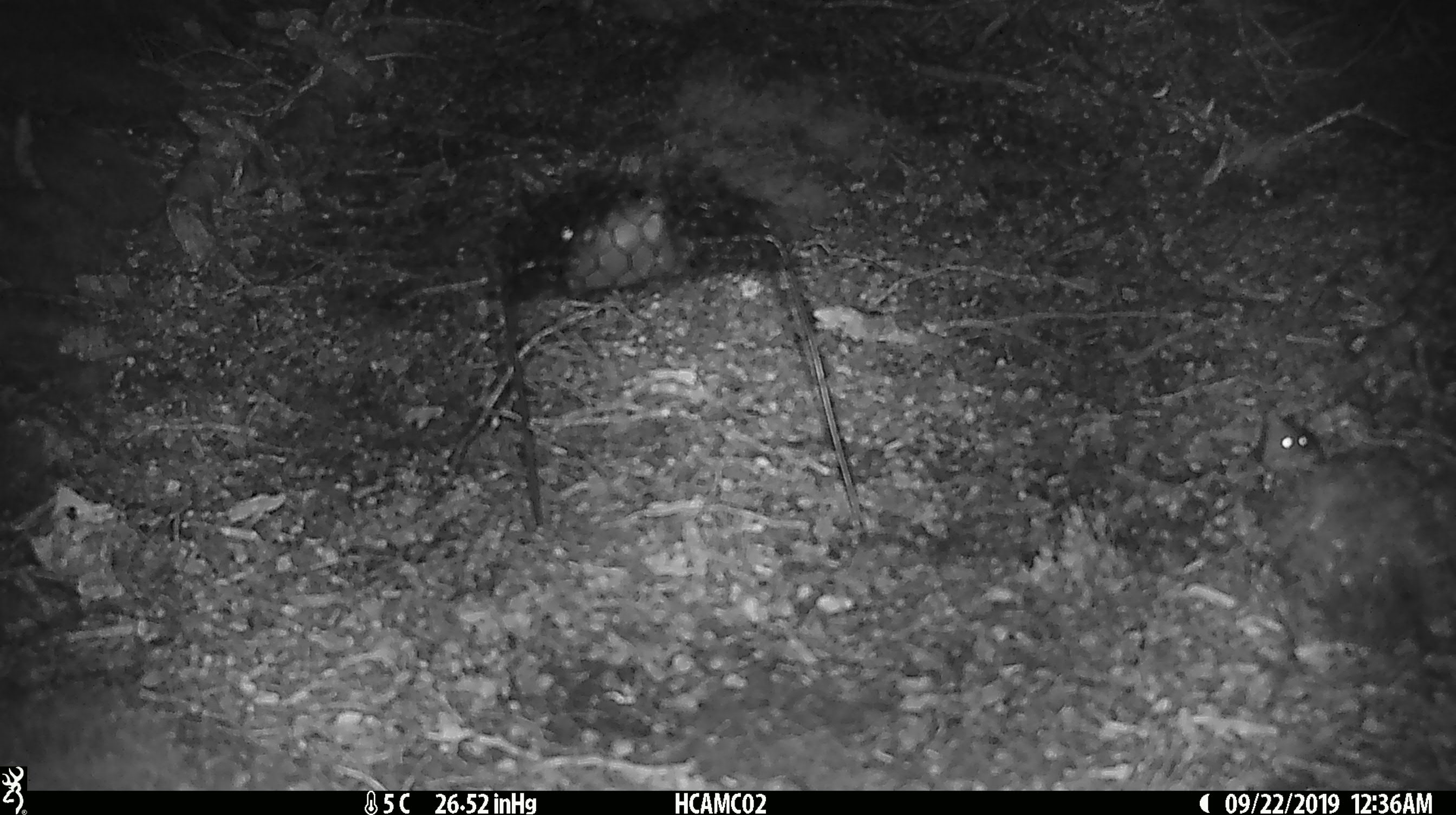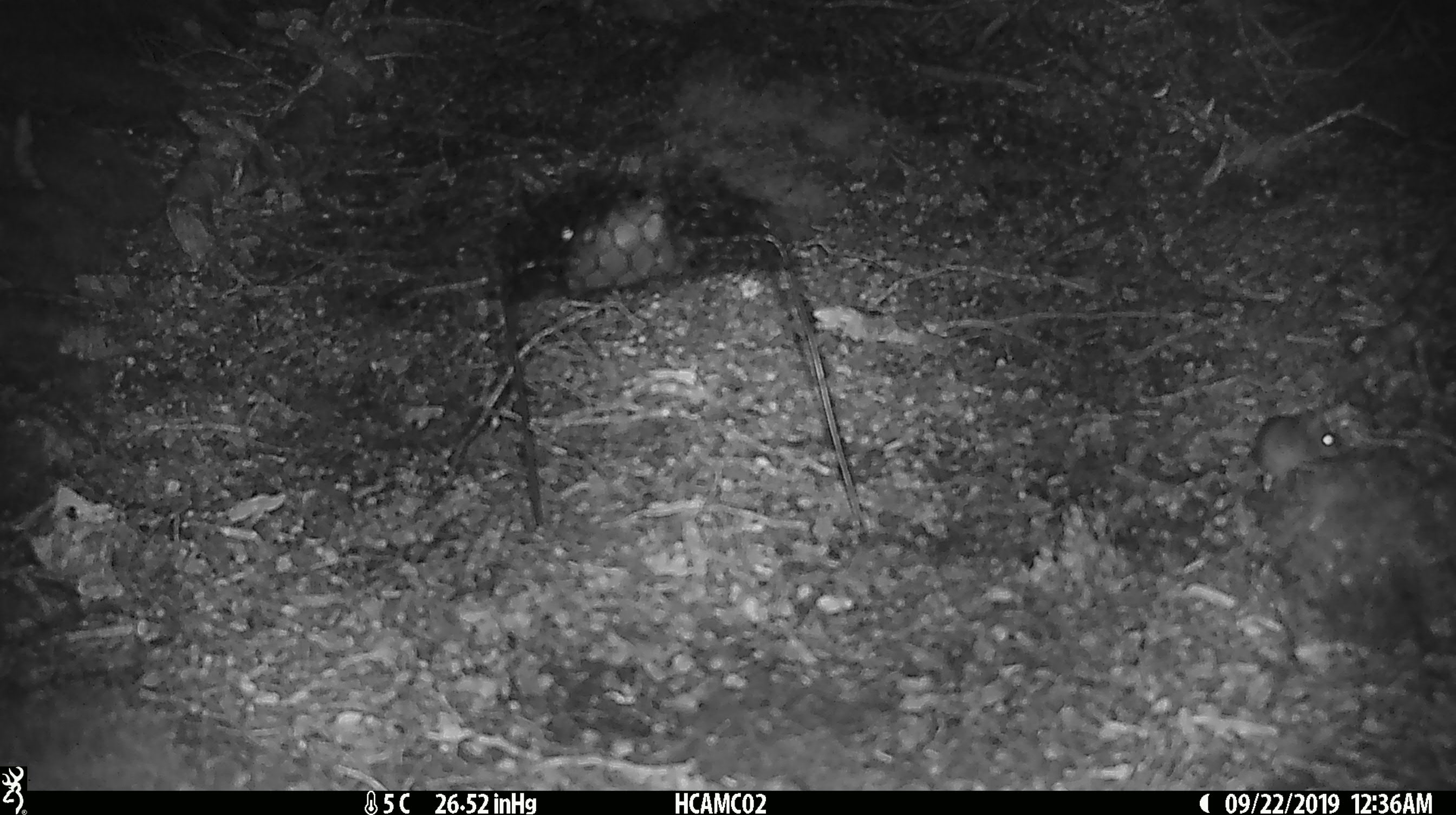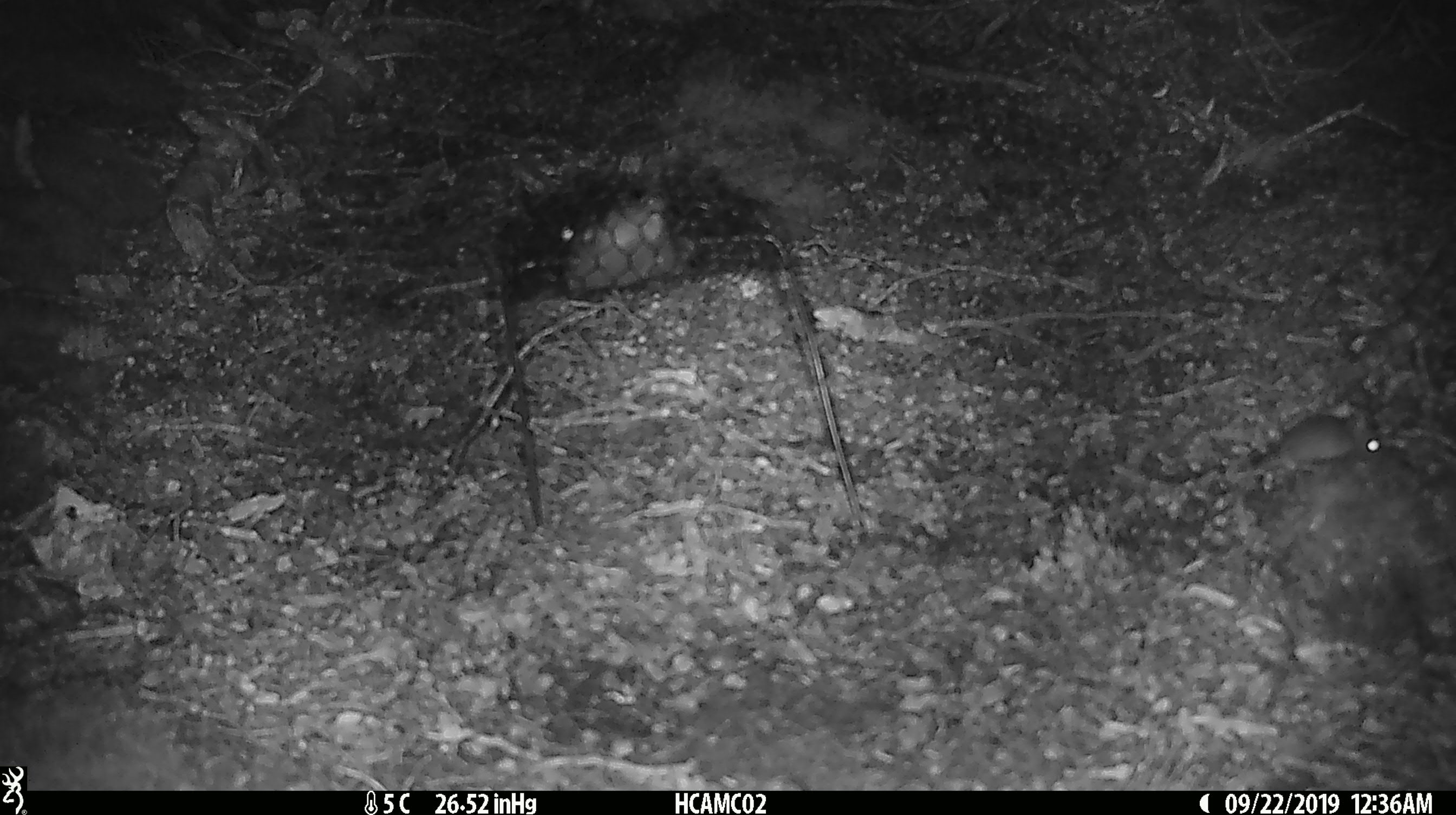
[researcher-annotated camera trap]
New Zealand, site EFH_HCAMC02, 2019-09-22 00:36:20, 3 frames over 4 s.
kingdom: Animalia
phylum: Chordata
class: Mammalia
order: Rodentia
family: Muridae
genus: Mus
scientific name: Mus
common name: mouse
Mouse (Mus).